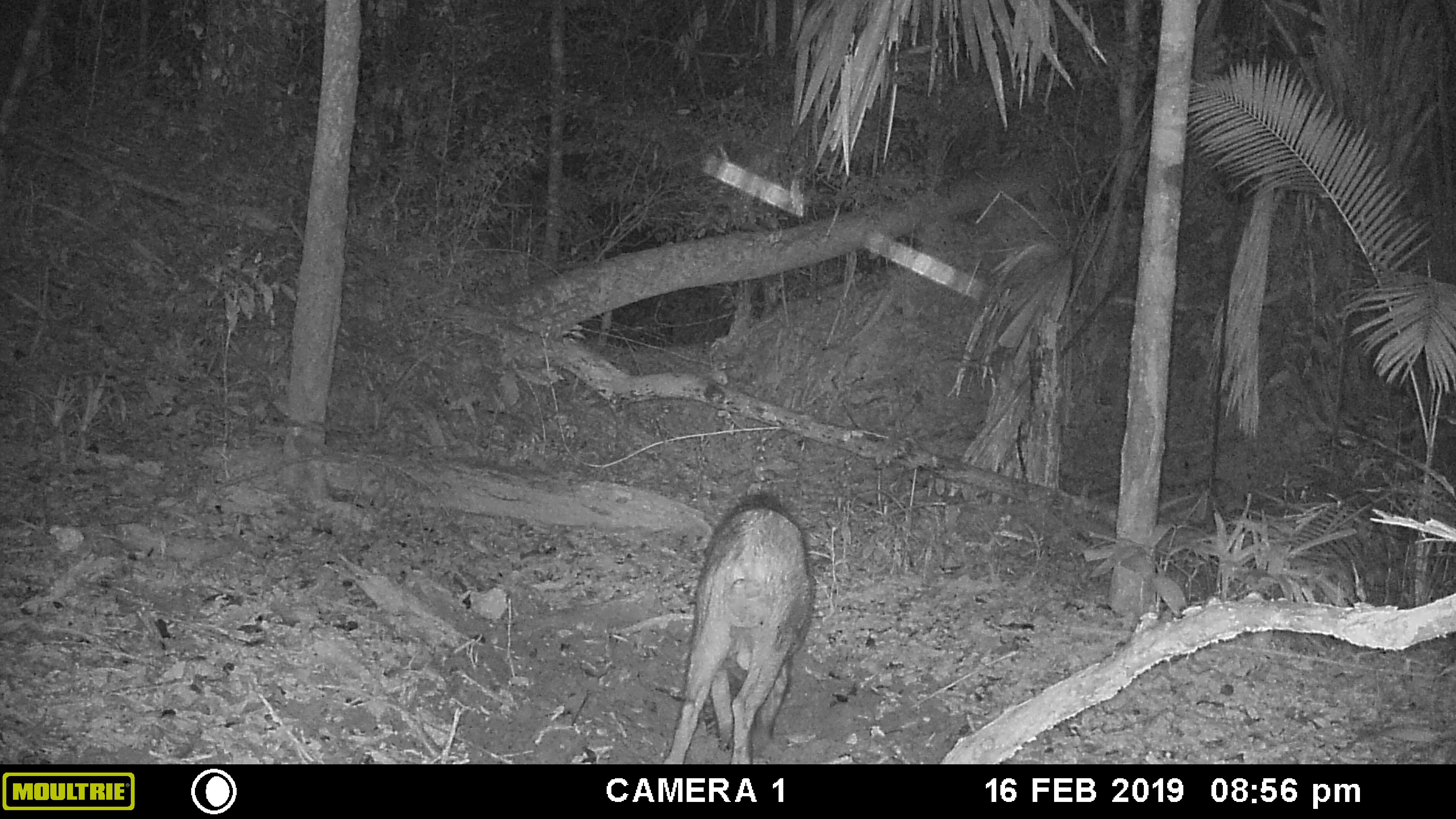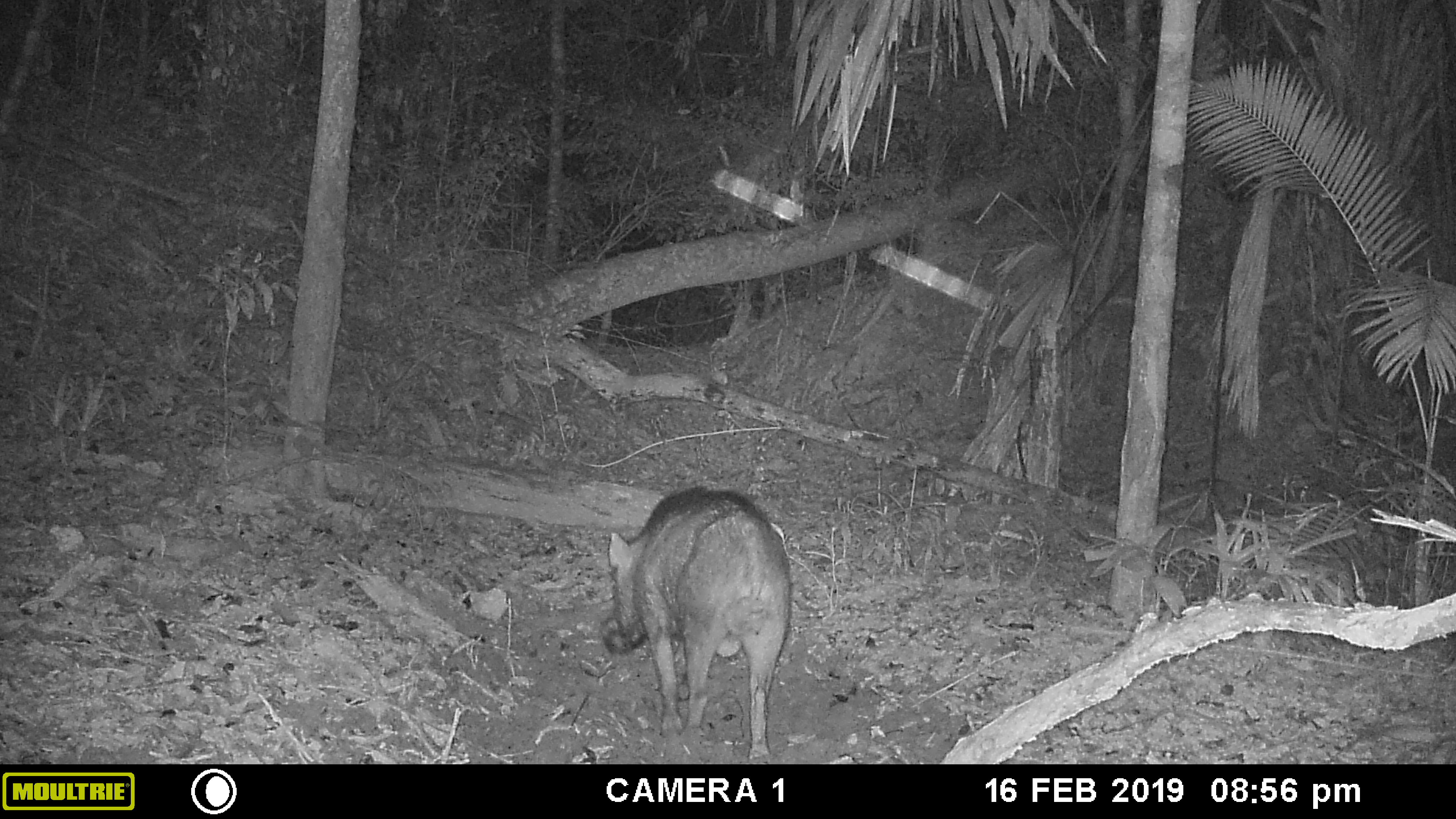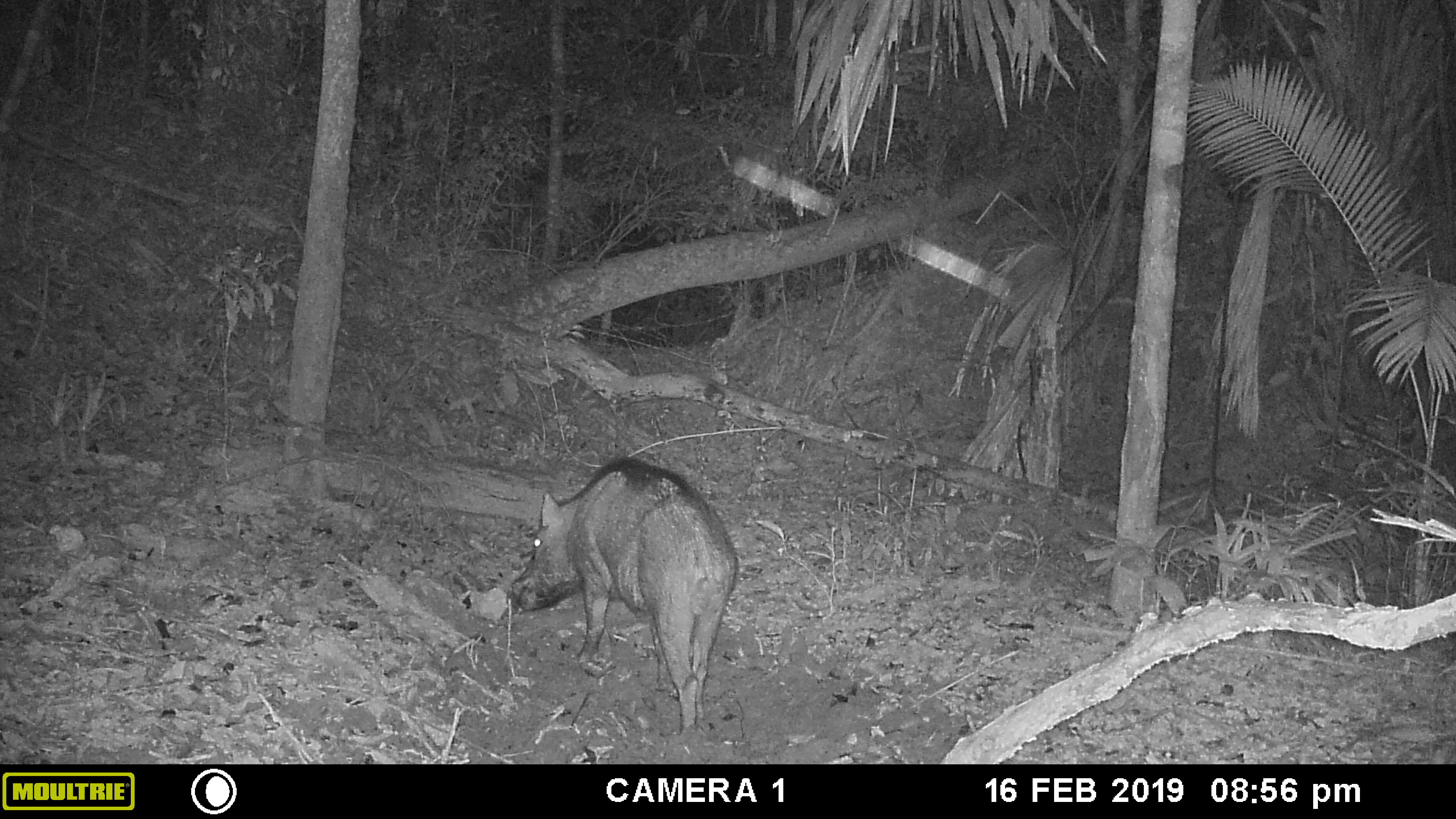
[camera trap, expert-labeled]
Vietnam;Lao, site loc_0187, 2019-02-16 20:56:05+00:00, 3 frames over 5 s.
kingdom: Animalia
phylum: Chordata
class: Mammalia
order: Artiodactyla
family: Suidae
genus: Sus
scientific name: Sus scrofa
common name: eurasian wild pig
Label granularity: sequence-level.